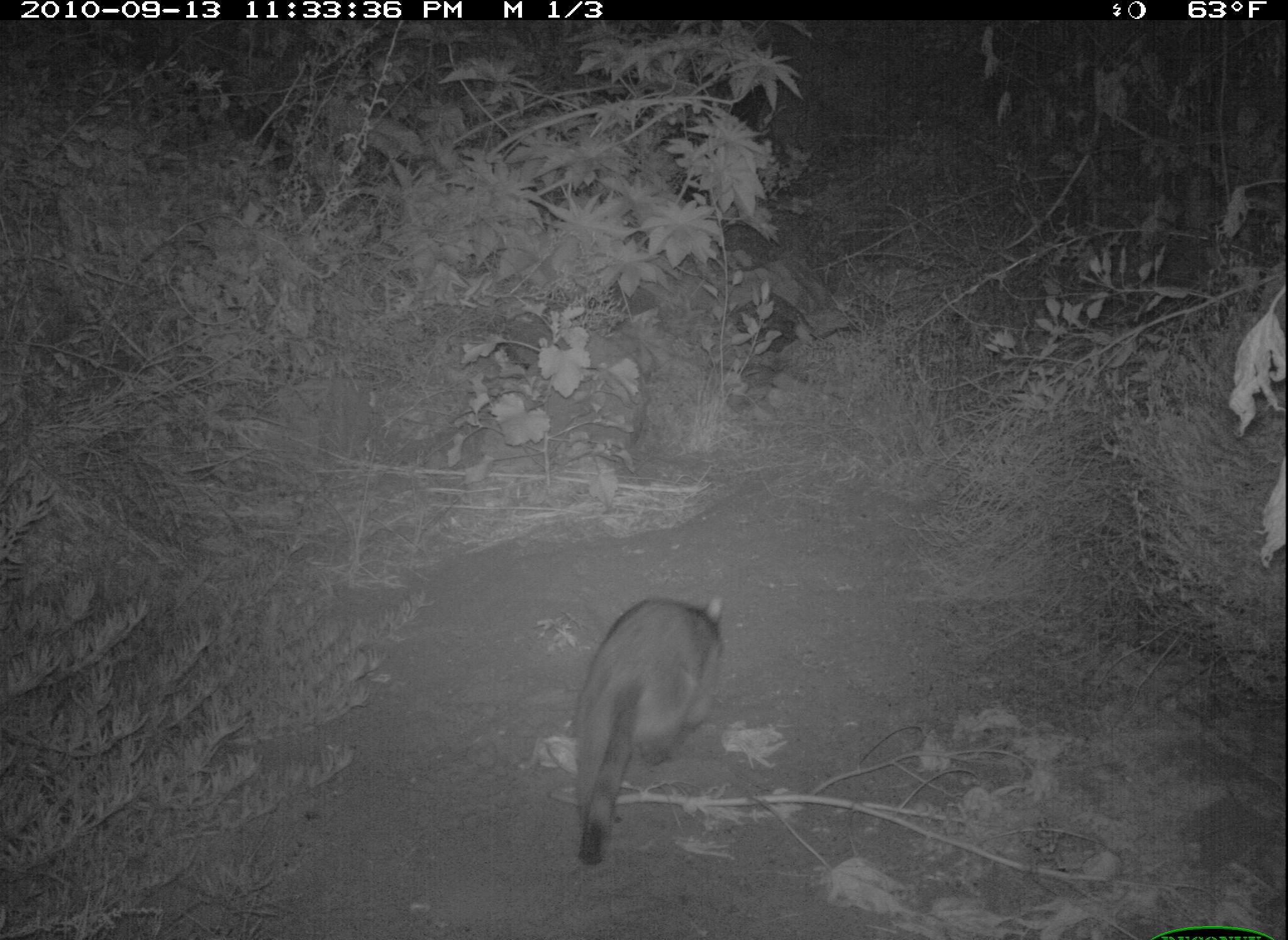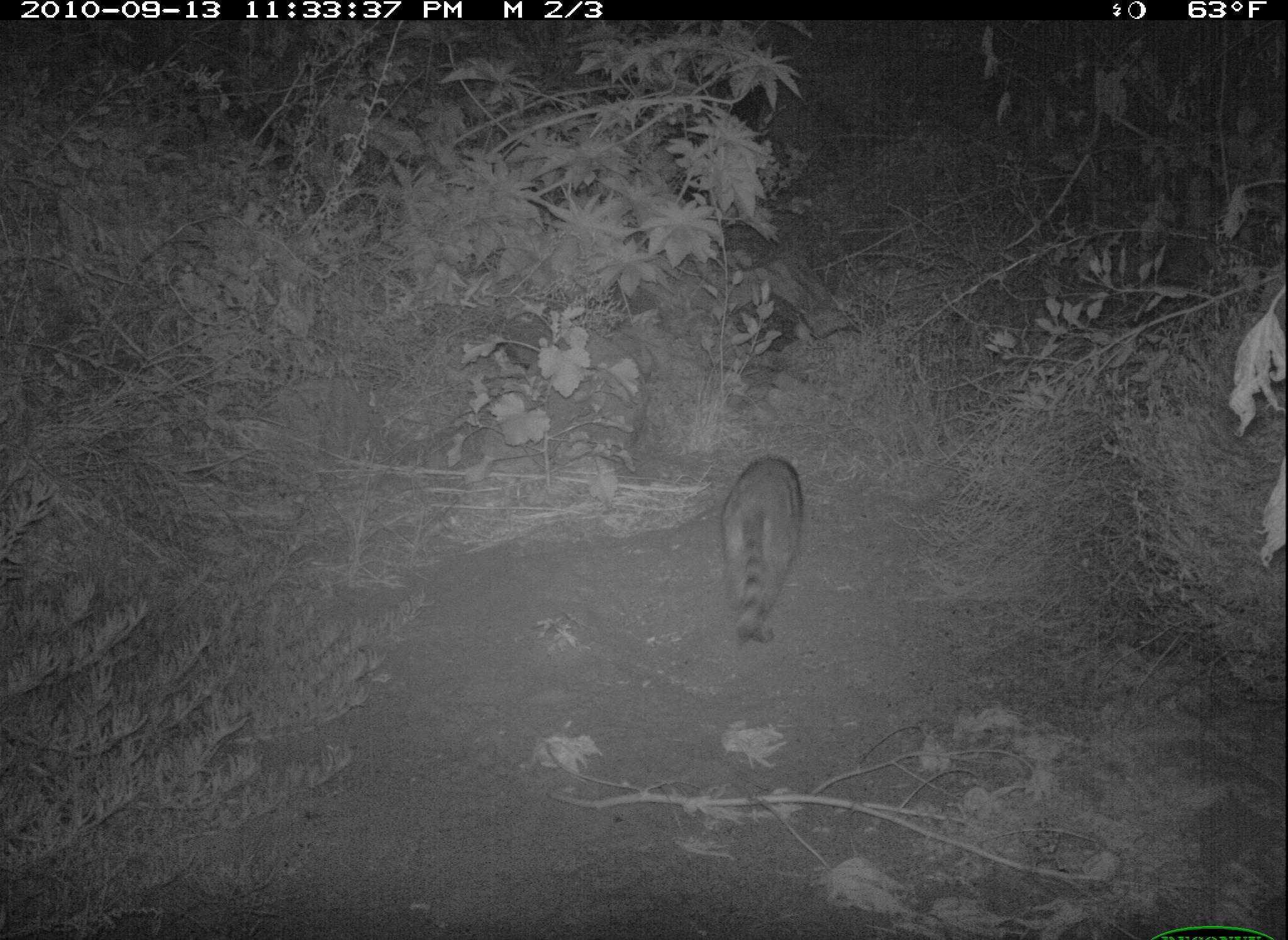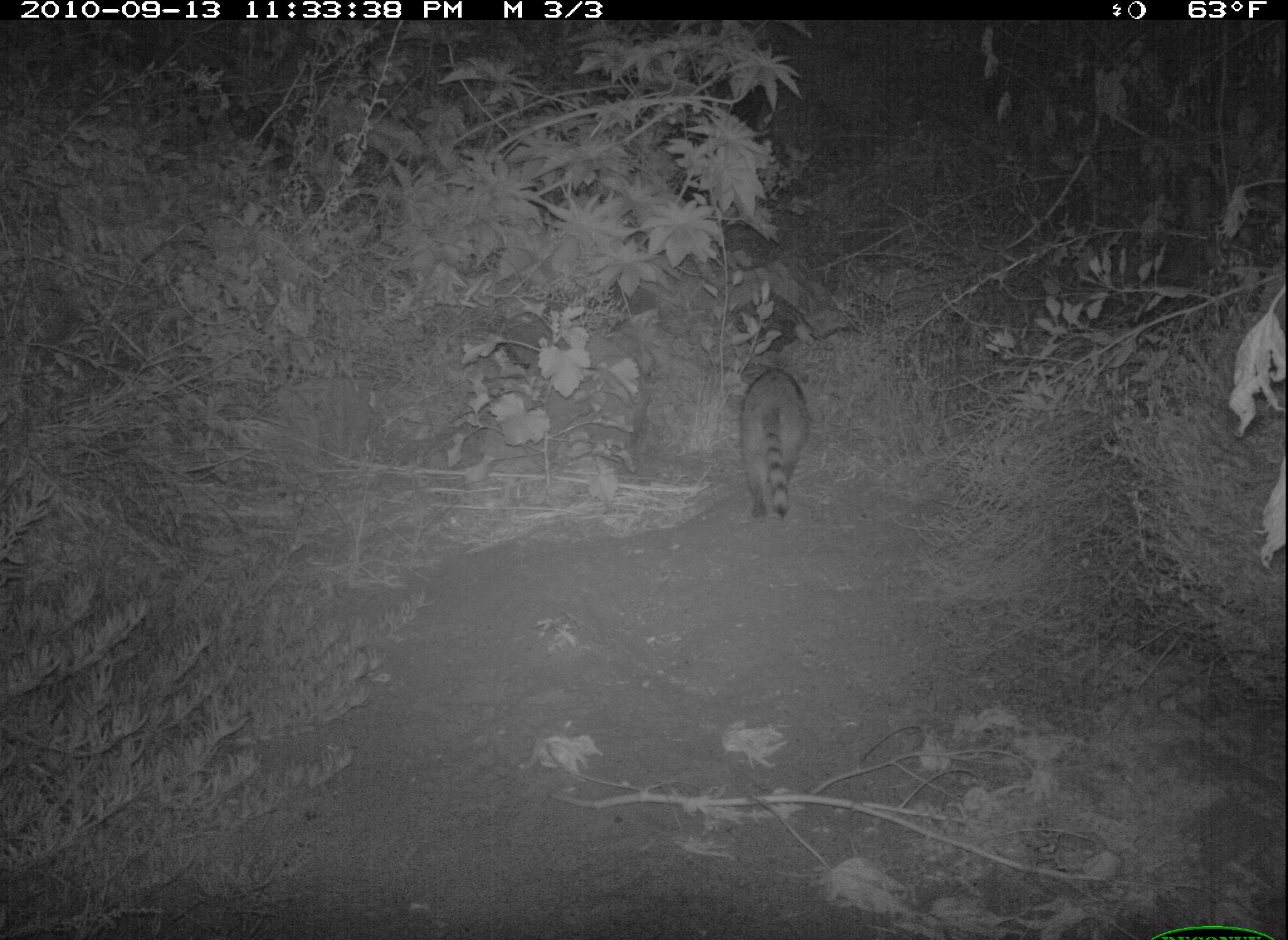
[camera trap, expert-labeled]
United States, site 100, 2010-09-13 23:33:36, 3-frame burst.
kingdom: Animalia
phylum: Chordata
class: Mammalia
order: Carnivora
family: Procyonidae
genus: Procyon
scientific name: Procyon lotor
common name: raccoon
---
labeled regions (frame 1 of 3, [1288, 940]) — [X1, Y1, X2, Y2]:
raccoon: [535, 575, 776, 891]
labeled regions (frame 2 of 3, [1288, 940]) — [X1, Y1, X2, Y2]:
raccoon: [699, 440, 829, 651]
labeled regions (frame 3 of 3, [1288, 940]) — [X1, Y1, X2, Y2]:
raccoon: [716, 343, 837, 552]